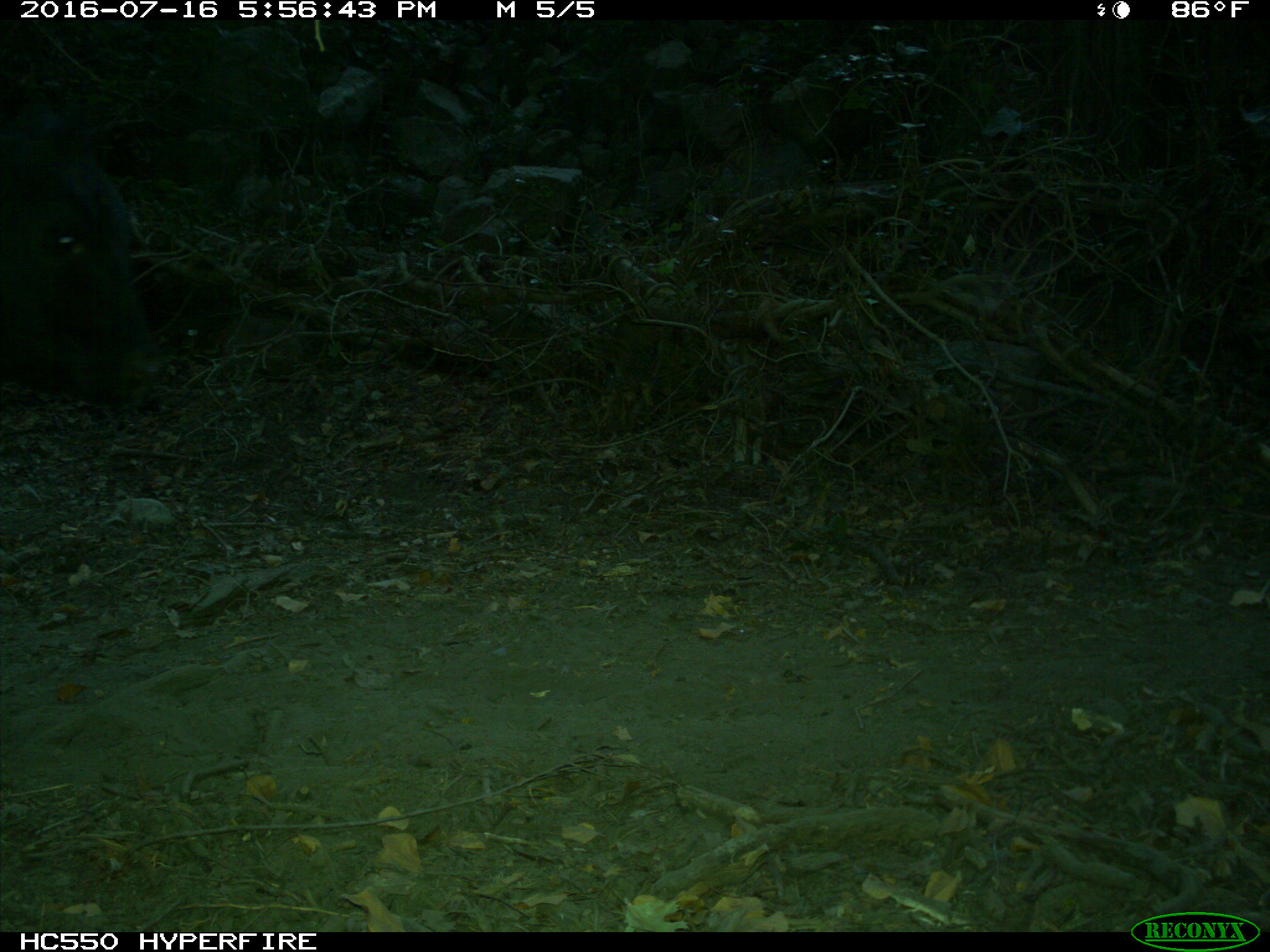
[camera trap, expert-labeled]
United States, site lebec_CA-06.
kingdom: Animalia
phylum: Chordata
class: Mammalia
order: Artiodactyla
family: Bovidae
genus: Bos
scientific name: Bos taurus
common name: domestic cow